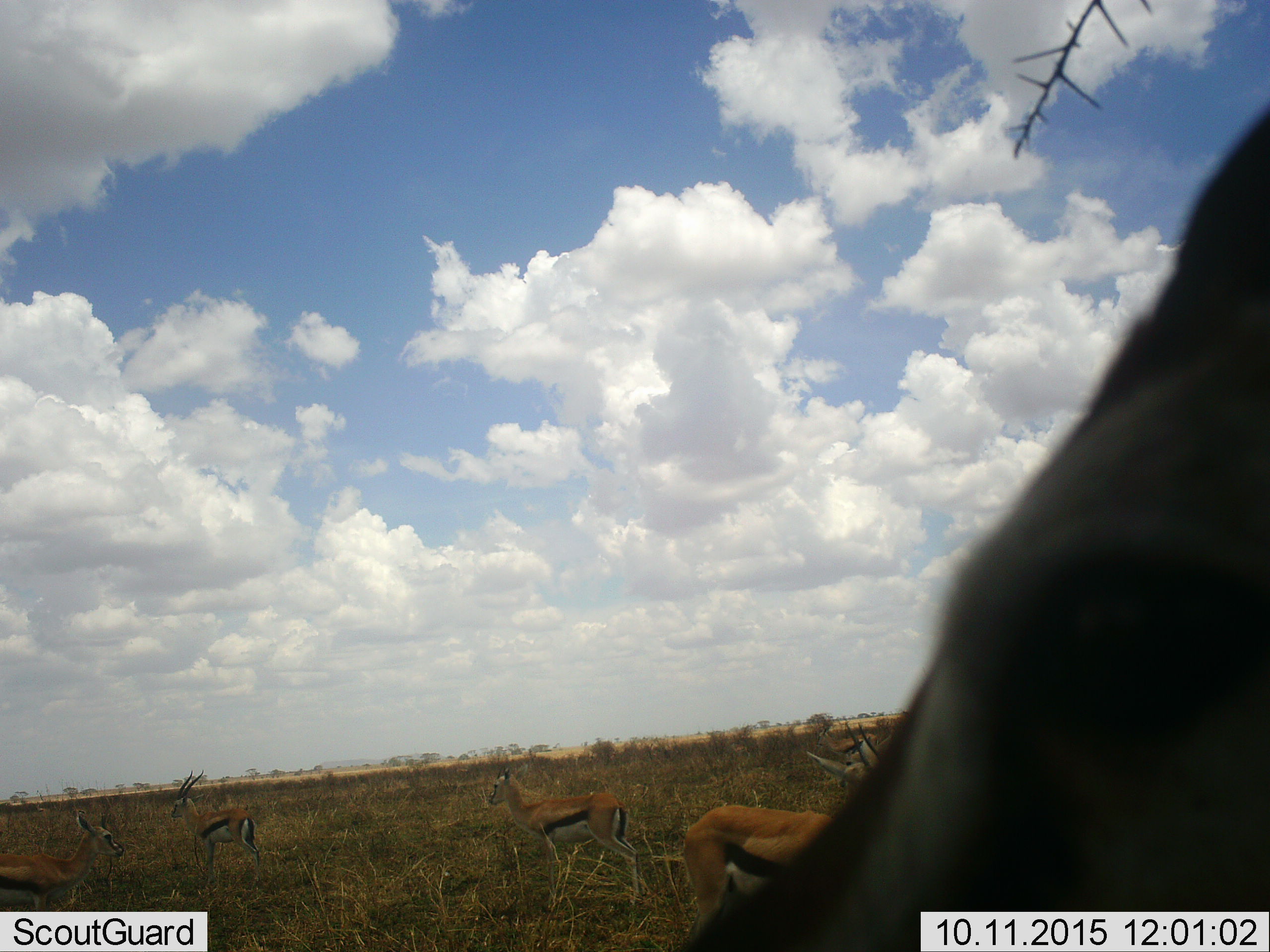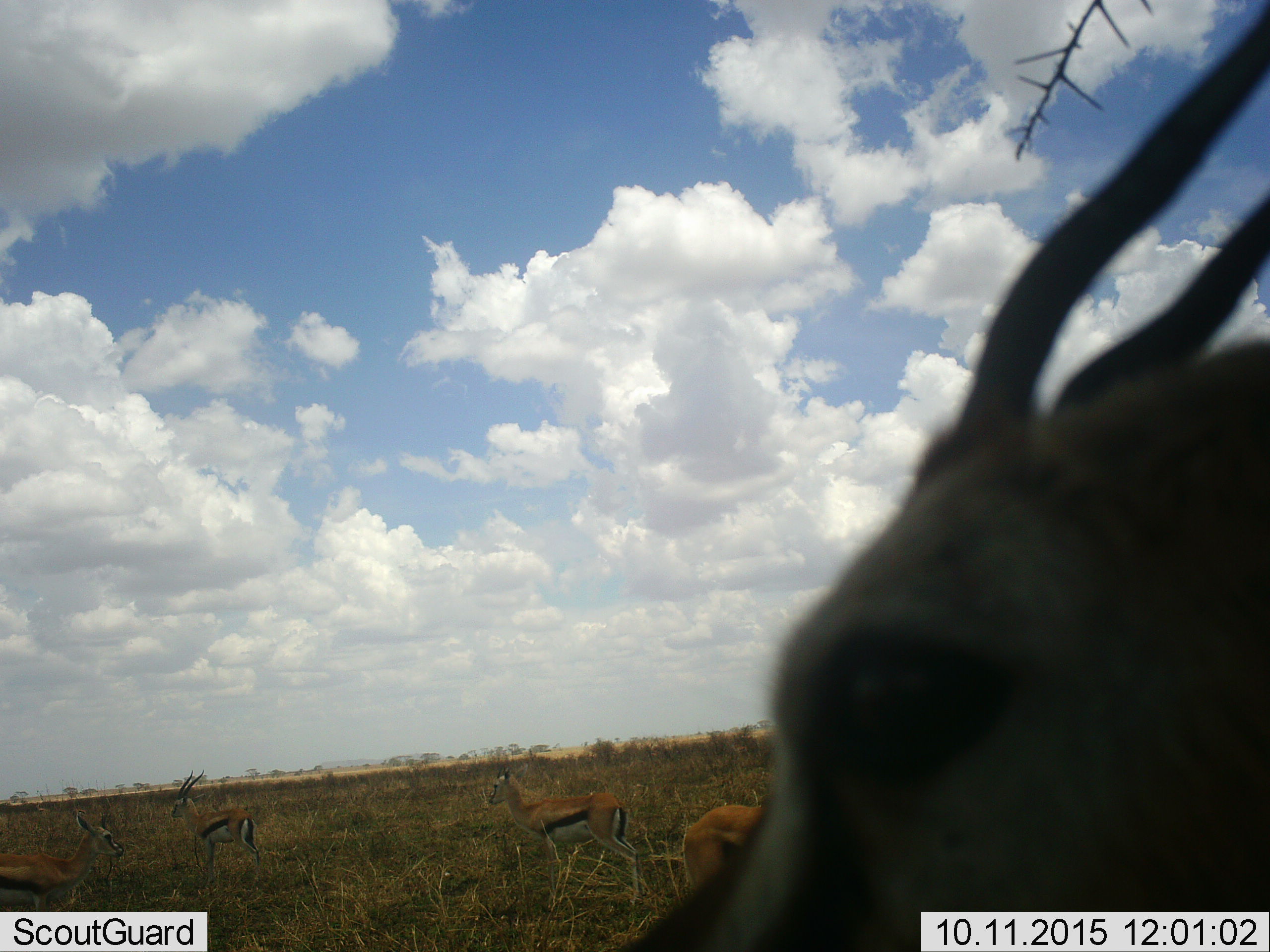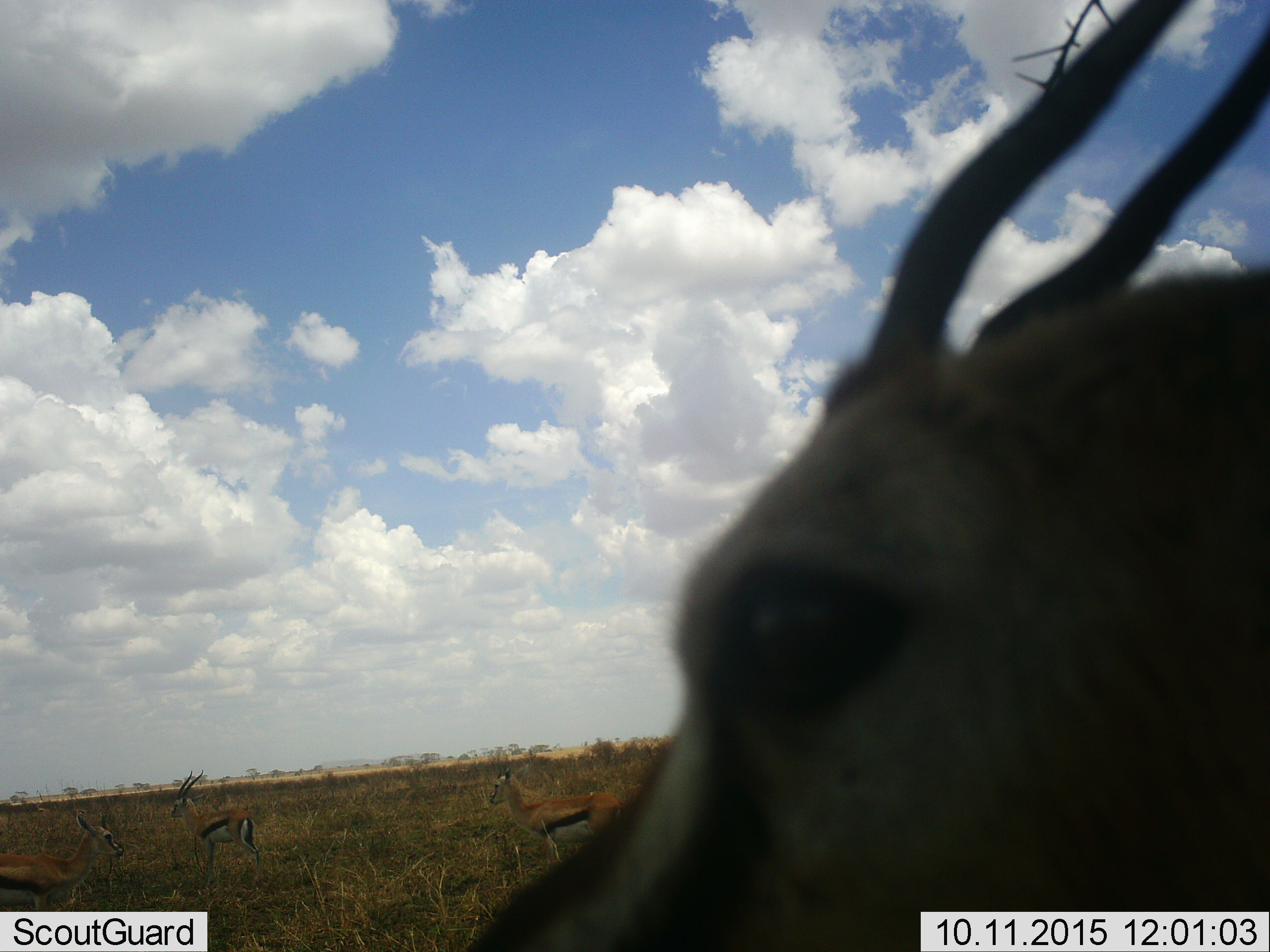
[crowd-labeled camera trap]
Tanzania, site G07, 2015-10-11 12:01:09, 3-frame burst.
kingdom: Animalia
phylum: Chordata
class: Mammalia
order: Artiodactyla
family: Bovidae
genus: Eudorcas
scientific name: Eudorcas thomsonii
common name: thomson's gazelle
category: gazellethomsons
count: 6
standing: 100%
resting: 0%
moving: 40%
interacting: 0%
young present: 0%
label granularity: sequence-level